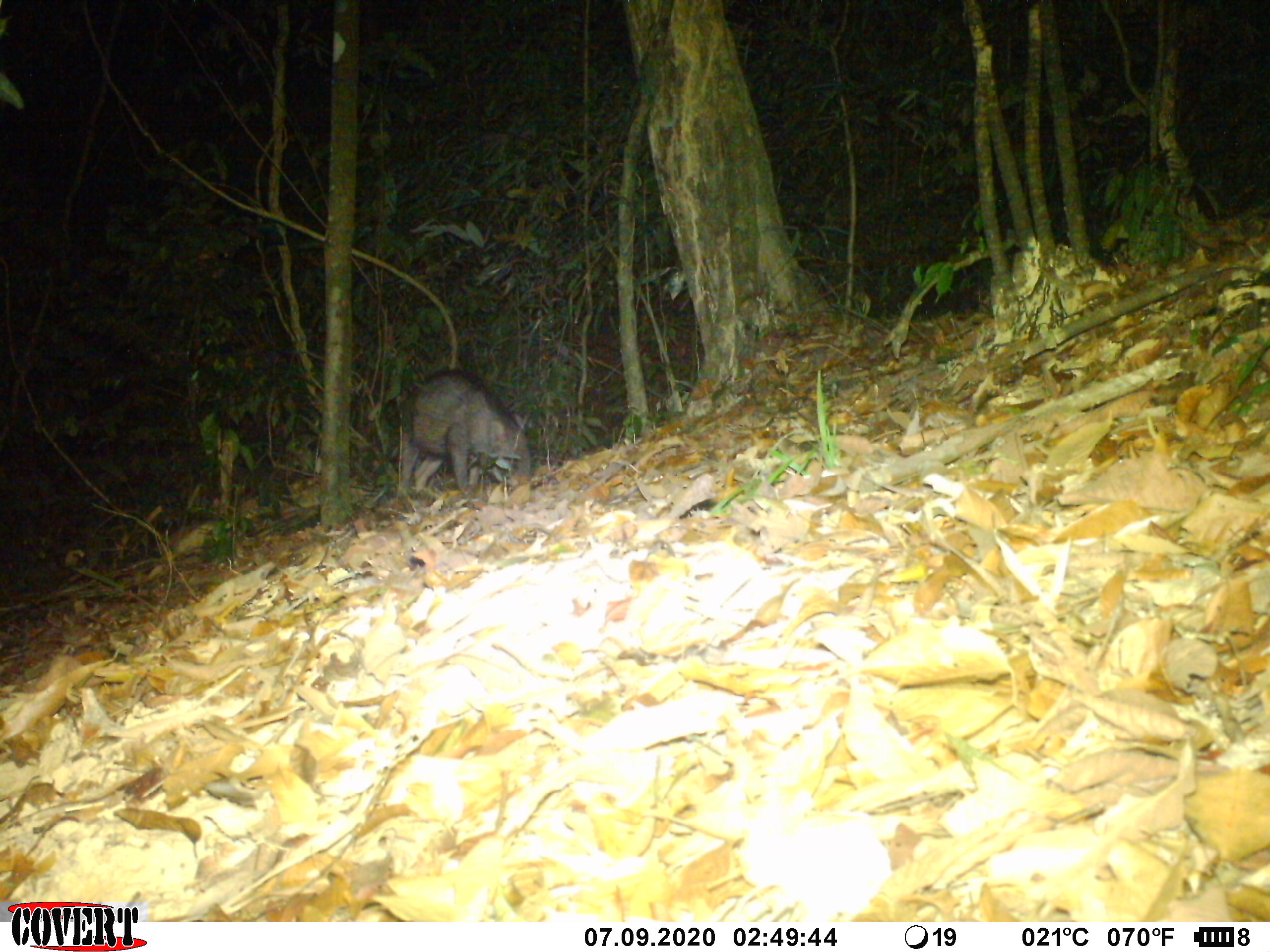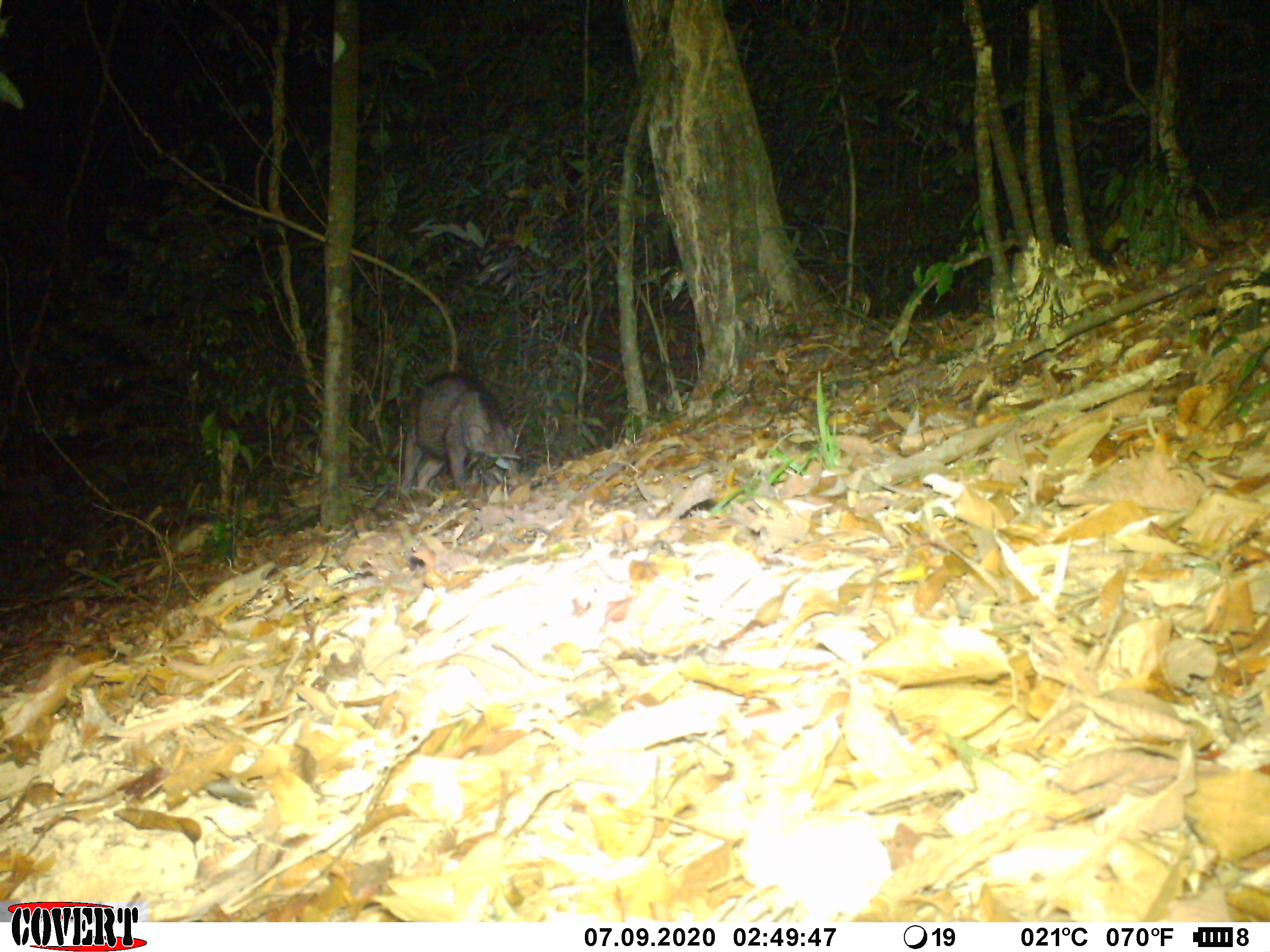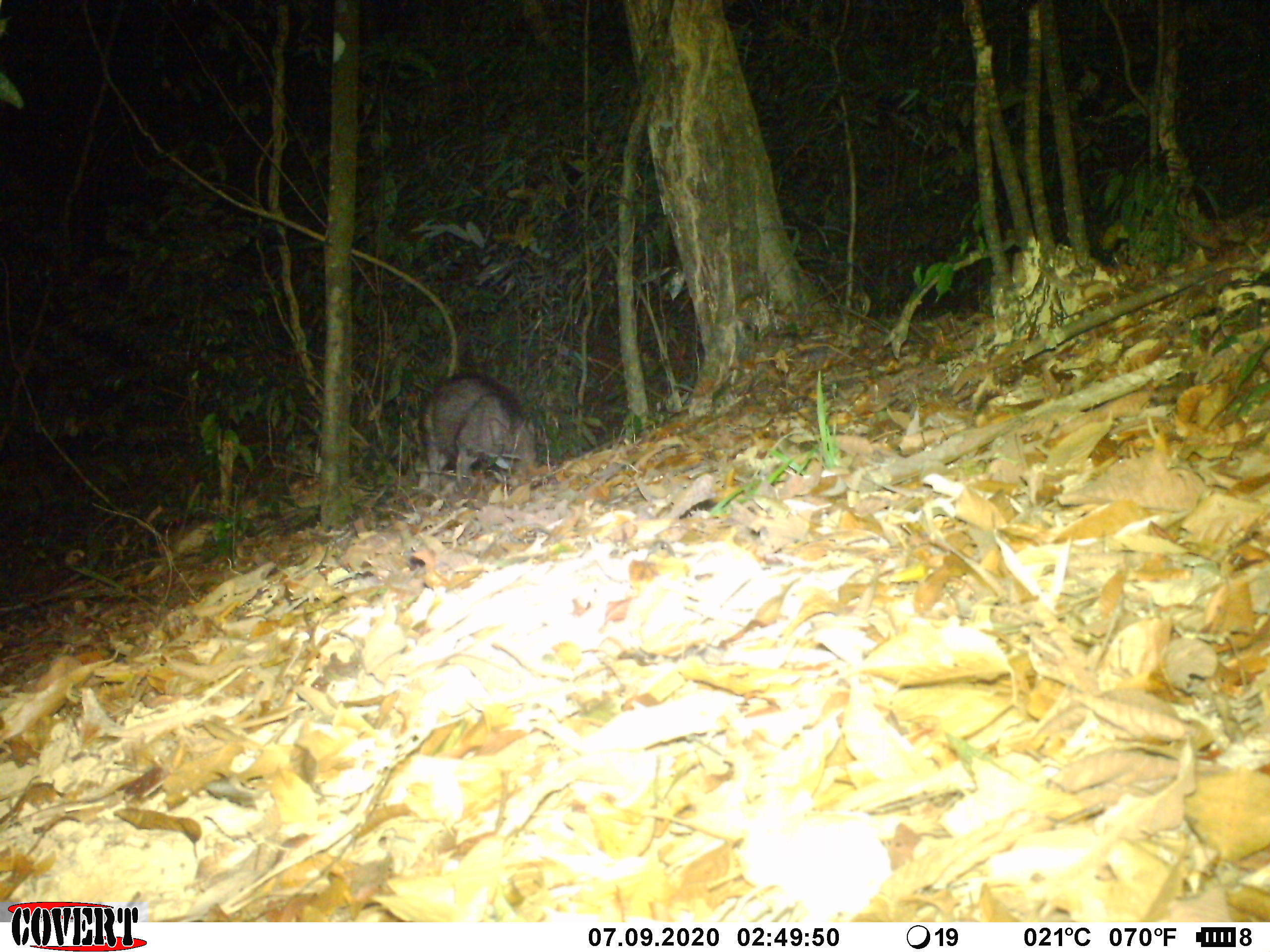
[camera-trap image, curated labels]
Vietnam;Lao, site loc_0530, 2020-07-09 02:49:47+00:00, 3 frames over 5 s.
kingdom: Animalia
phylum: Chordata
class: Mammalia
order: Artiodactyla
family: Suidae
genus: Sus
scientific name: Sus scrofa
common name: eurasian wild pig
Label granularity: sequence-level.